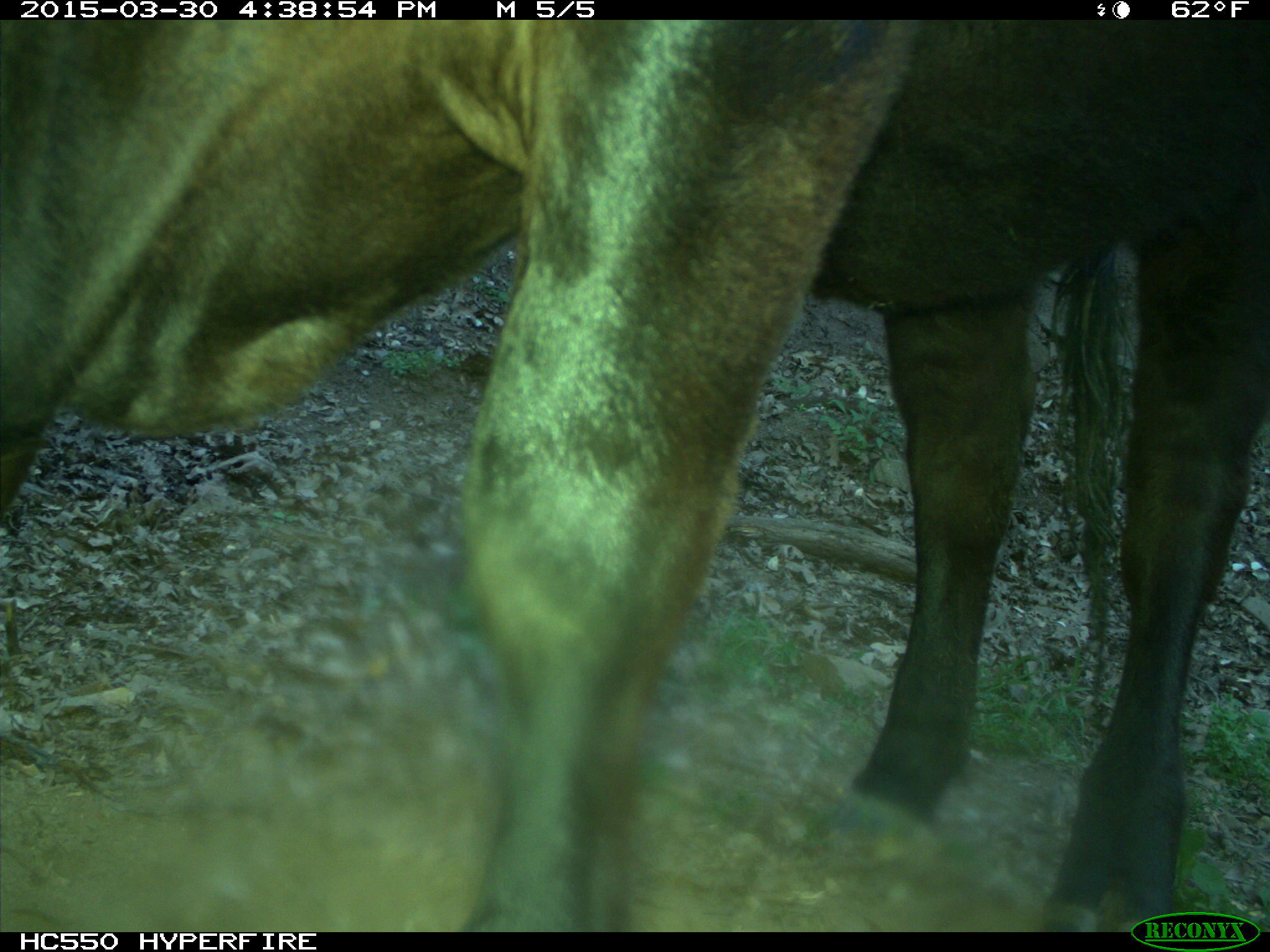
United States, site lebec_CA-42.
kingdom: Animalia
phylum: Chordata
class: Mammalia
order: Artiodactyla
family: Bovidae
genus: Bos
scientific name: Bos taurus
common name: domestic cow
Bos taurus (domestic cow).